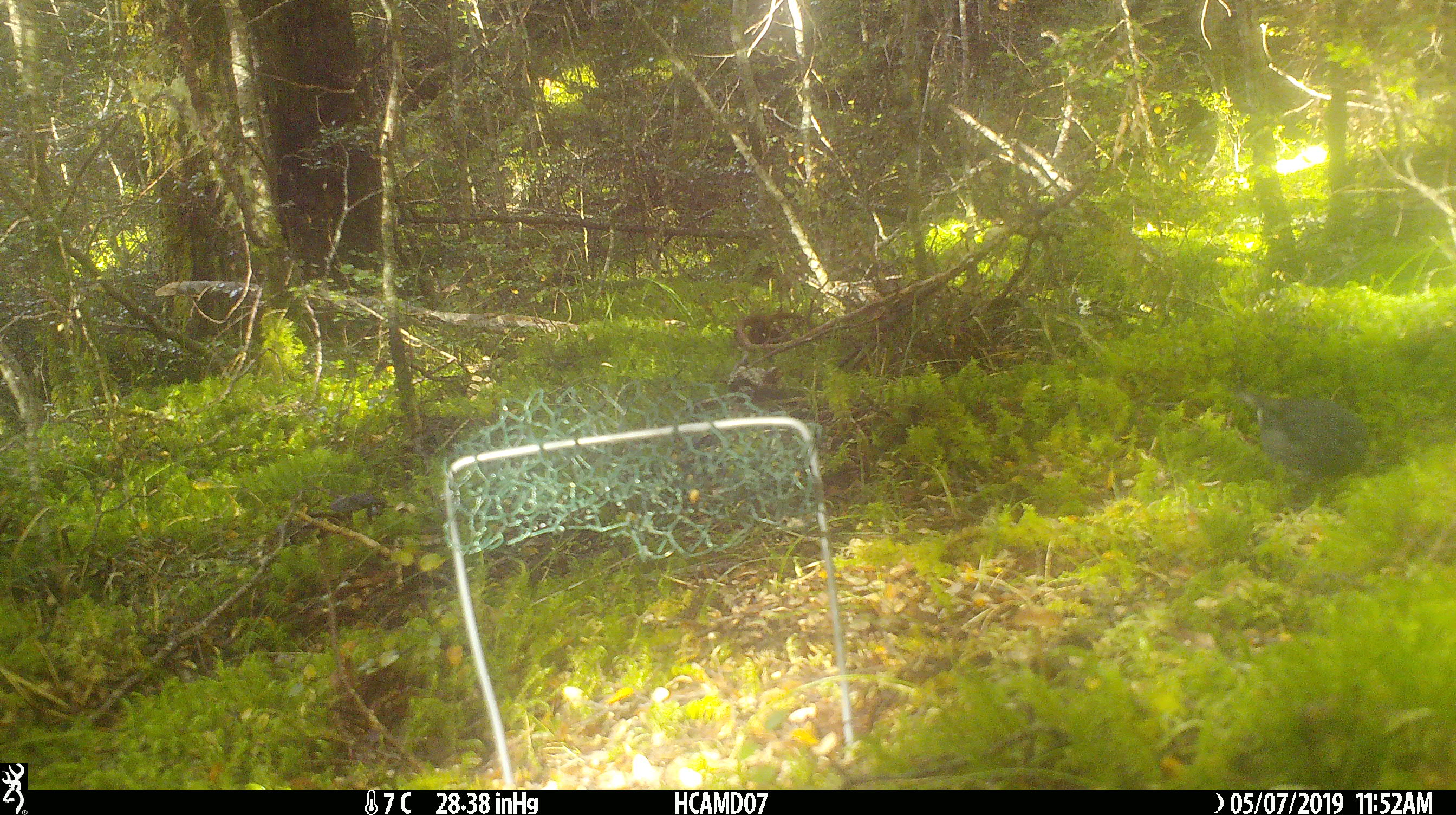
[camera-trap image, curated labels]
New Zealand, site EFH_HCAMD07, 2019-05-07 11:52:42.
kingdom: Animalia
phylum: Chordata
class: Aves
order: Passeriformes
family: Petroicidae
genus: Petroica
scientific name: Petroica australis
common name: new zealand robin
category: robin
Robin (new zealand robin) (Petroica australis).